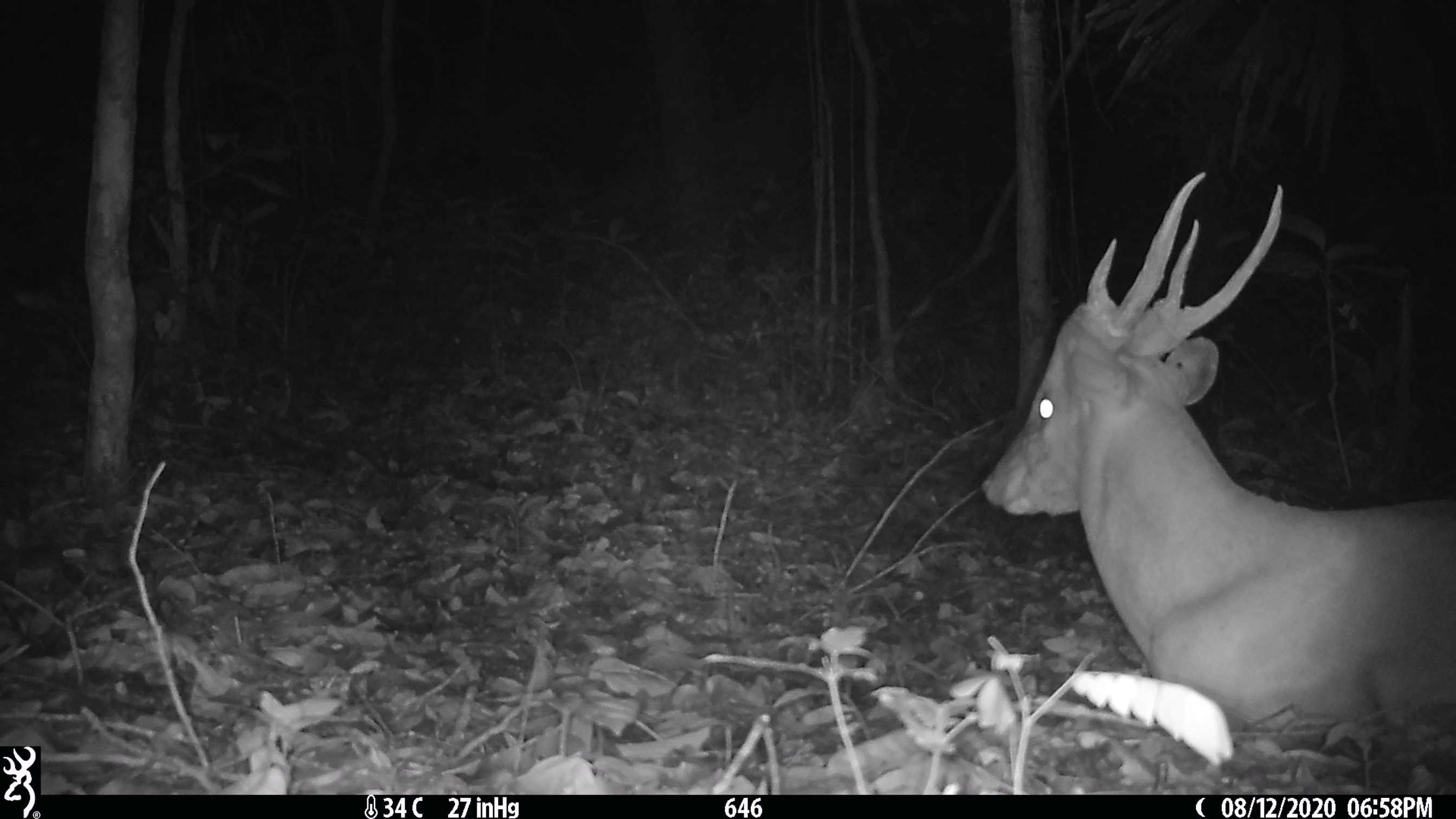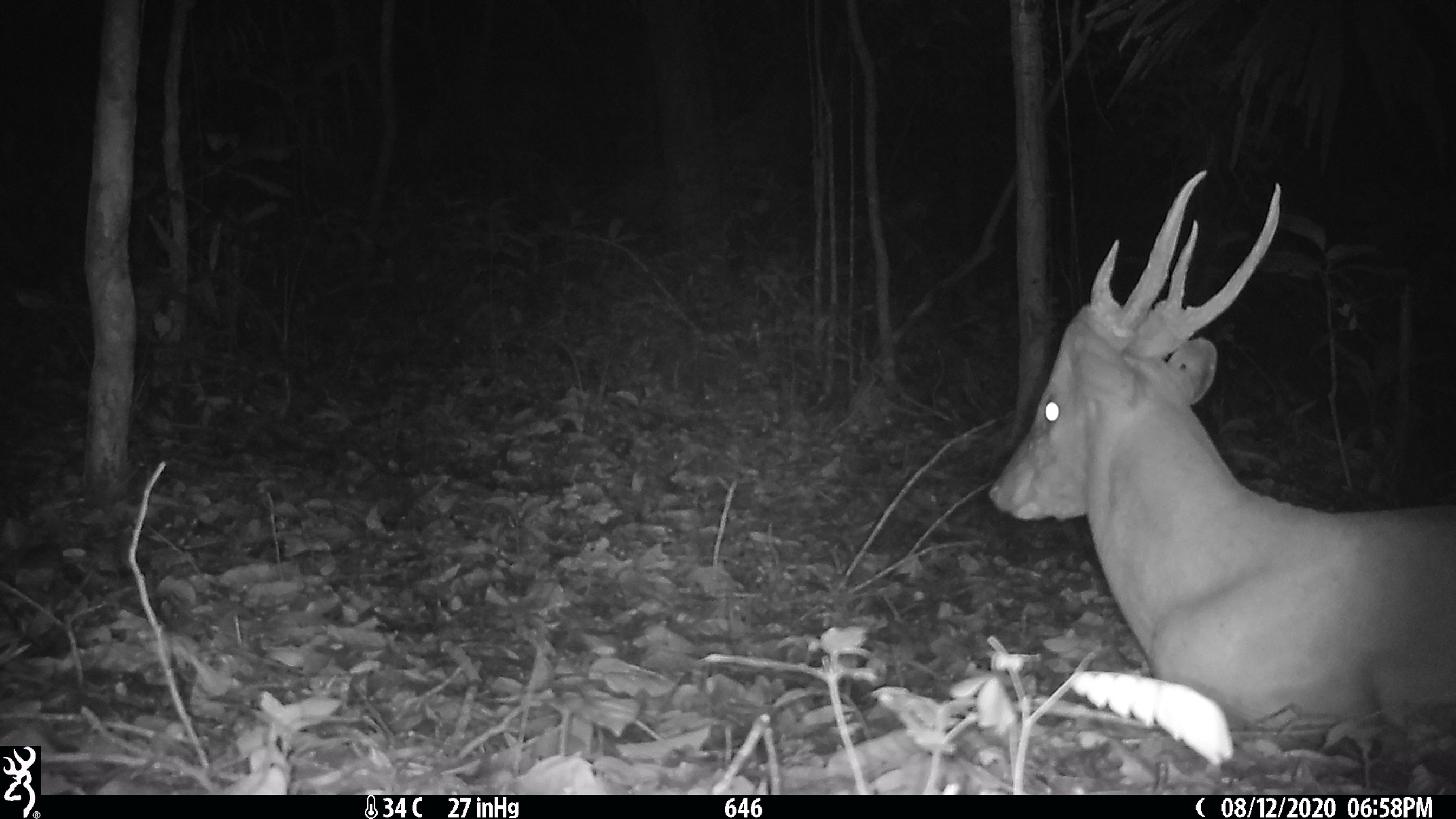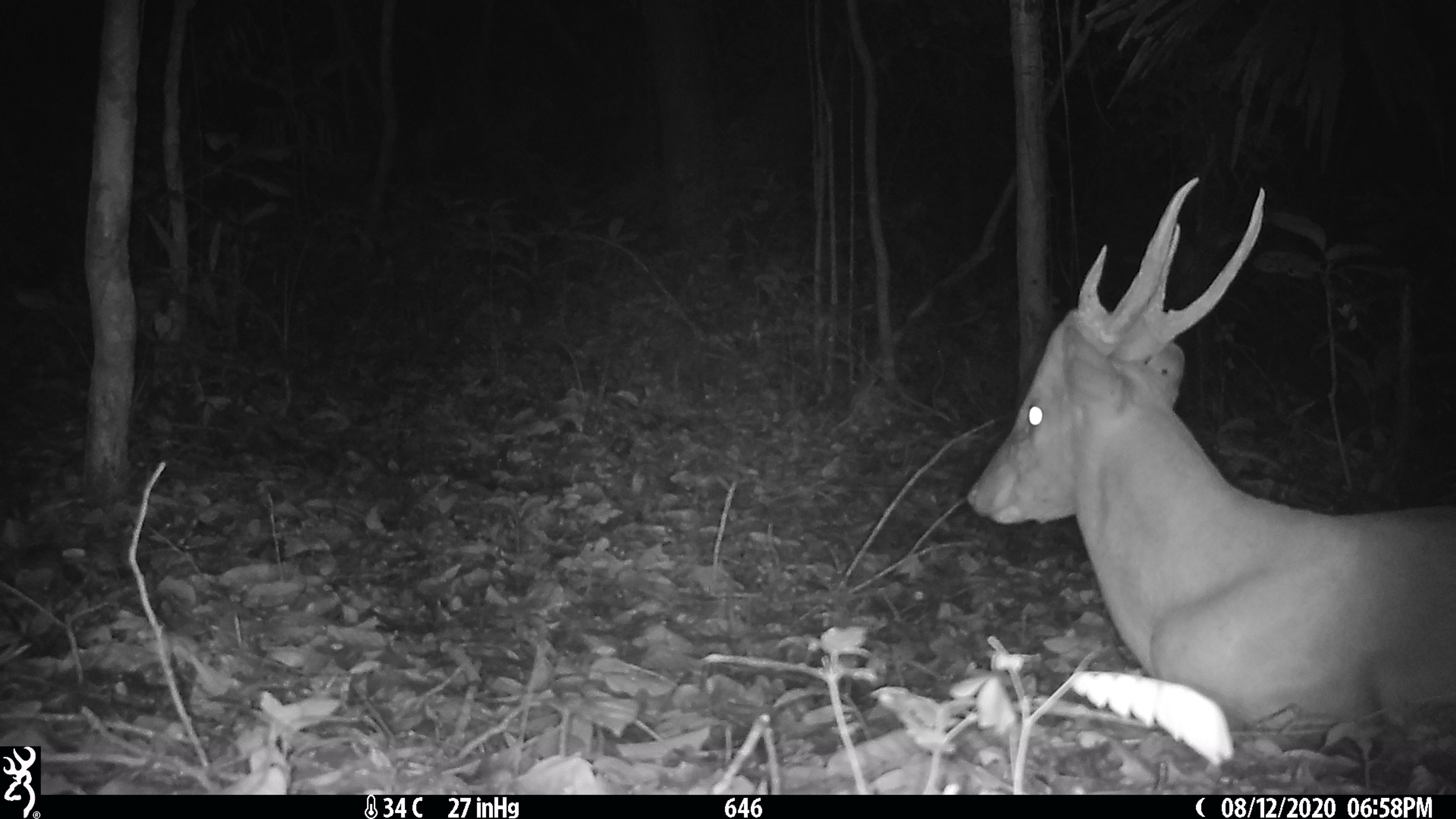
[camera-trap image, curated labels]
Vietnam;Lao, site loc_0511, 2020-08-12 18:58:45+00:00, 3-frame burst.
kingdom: Animalia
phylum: Chordata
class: Mammalia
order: Artiodactyla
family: Cervidae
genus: Muntiacus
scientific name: Muntiacus vuquangensis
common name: large-antlered muntjac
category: large antlered muntjac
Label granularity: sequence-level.